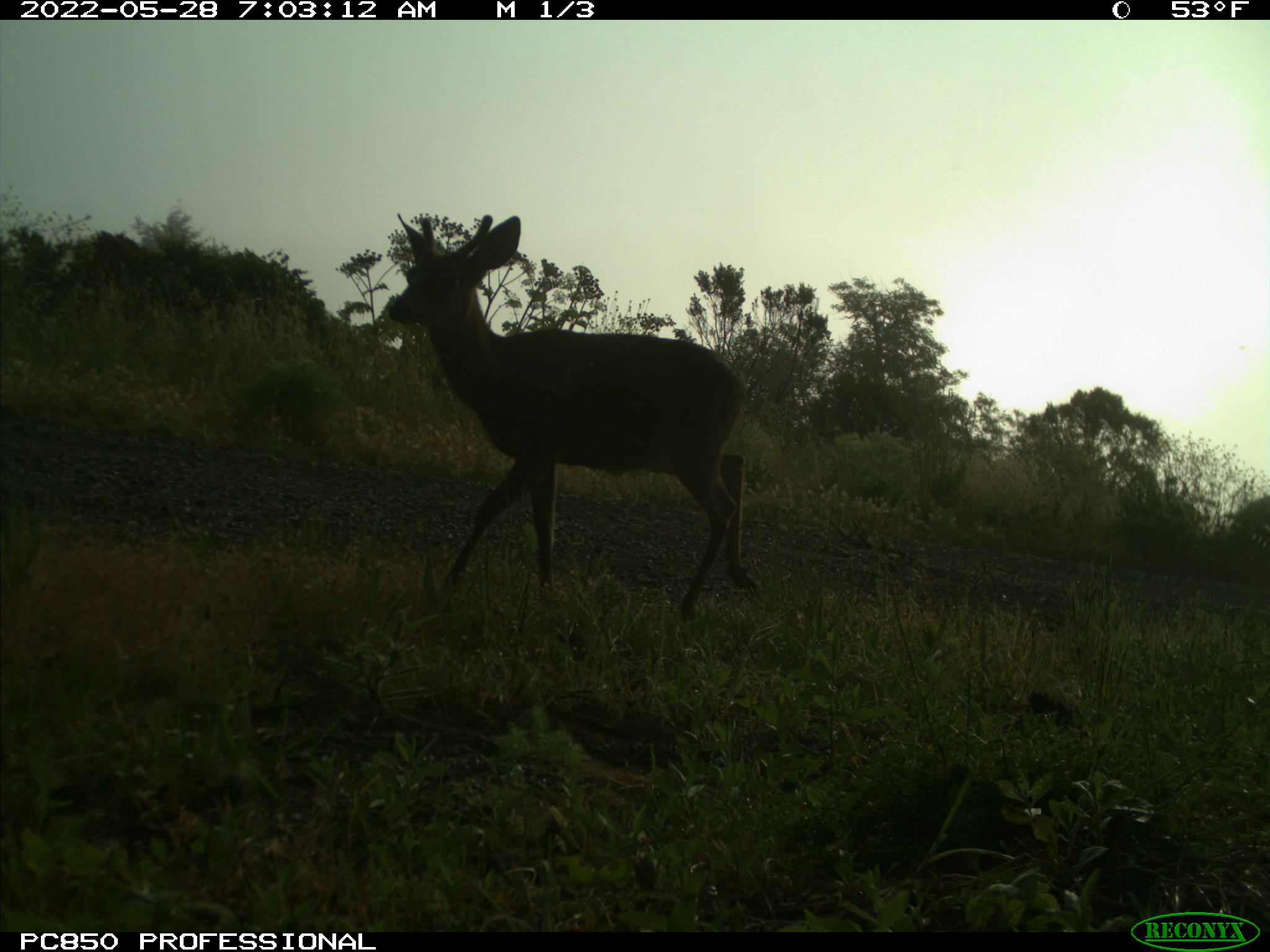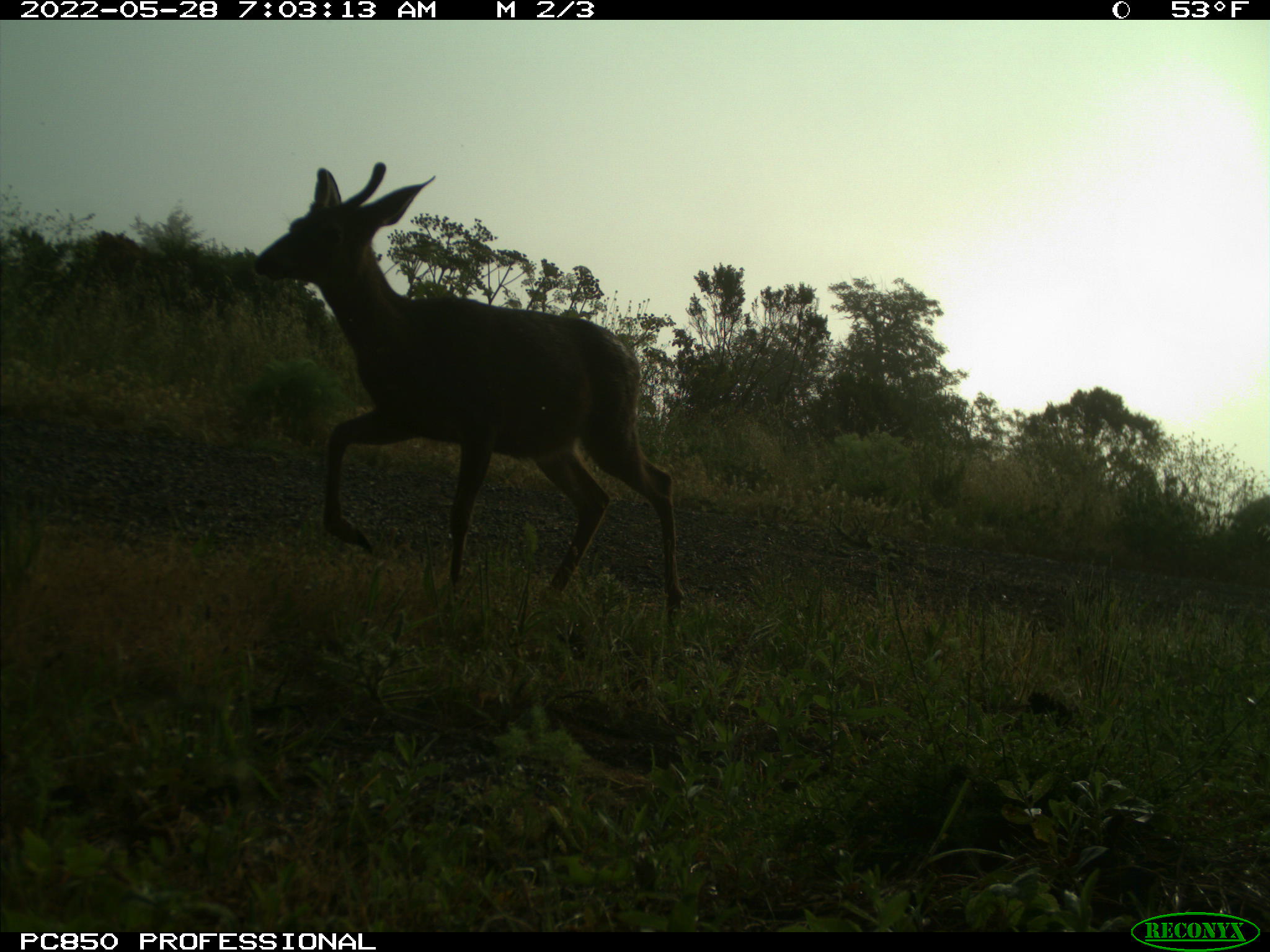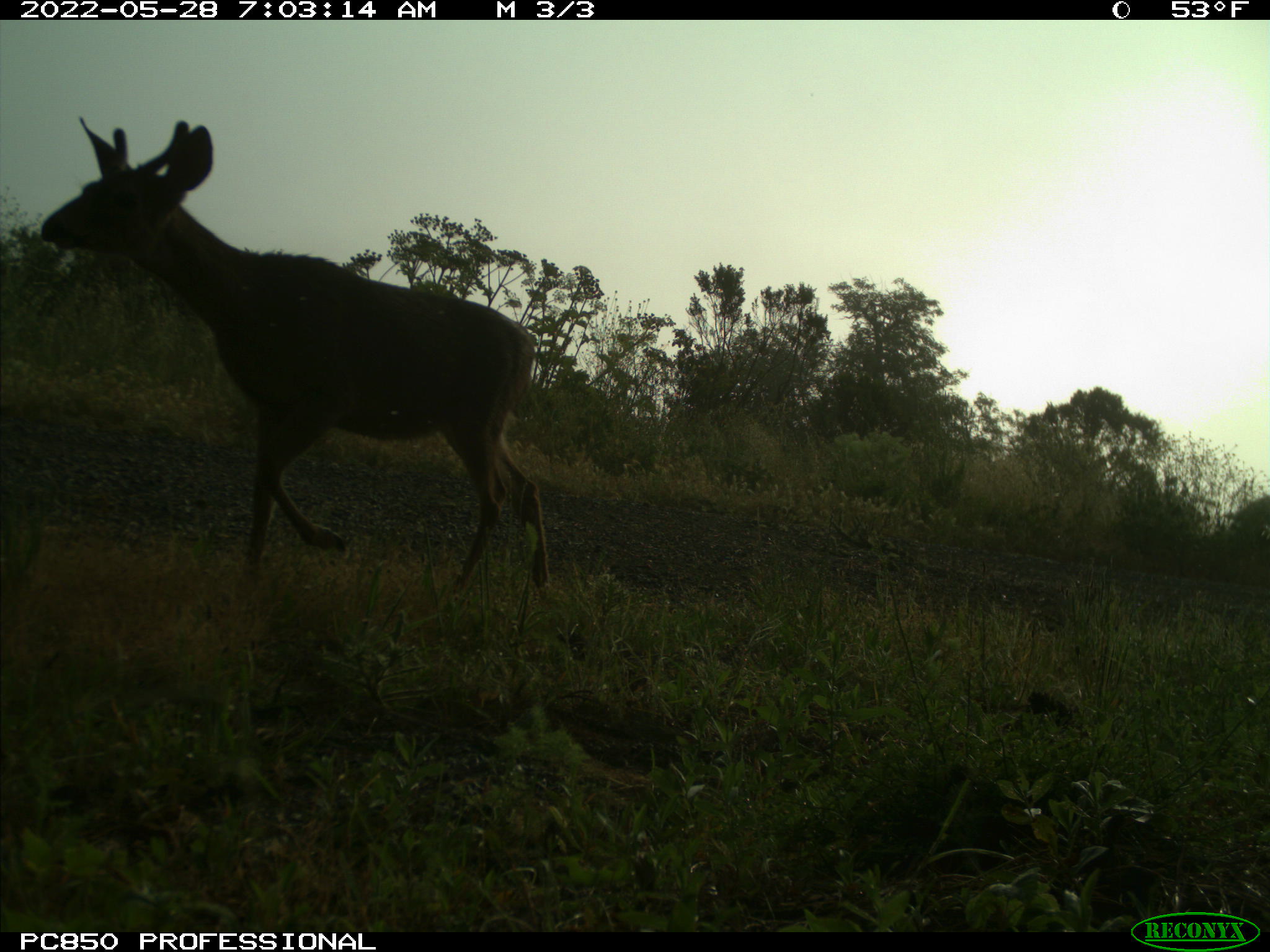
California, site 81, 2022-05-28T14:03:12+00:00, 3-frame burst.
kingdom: Animalia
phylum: Chordata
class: Mammalia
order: Artiodactyla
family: Cervidae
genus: Odocoileus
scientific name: Odocoileus hemionus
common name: mule deer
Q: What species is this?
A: Mule deer (Odocoileus hemionus).